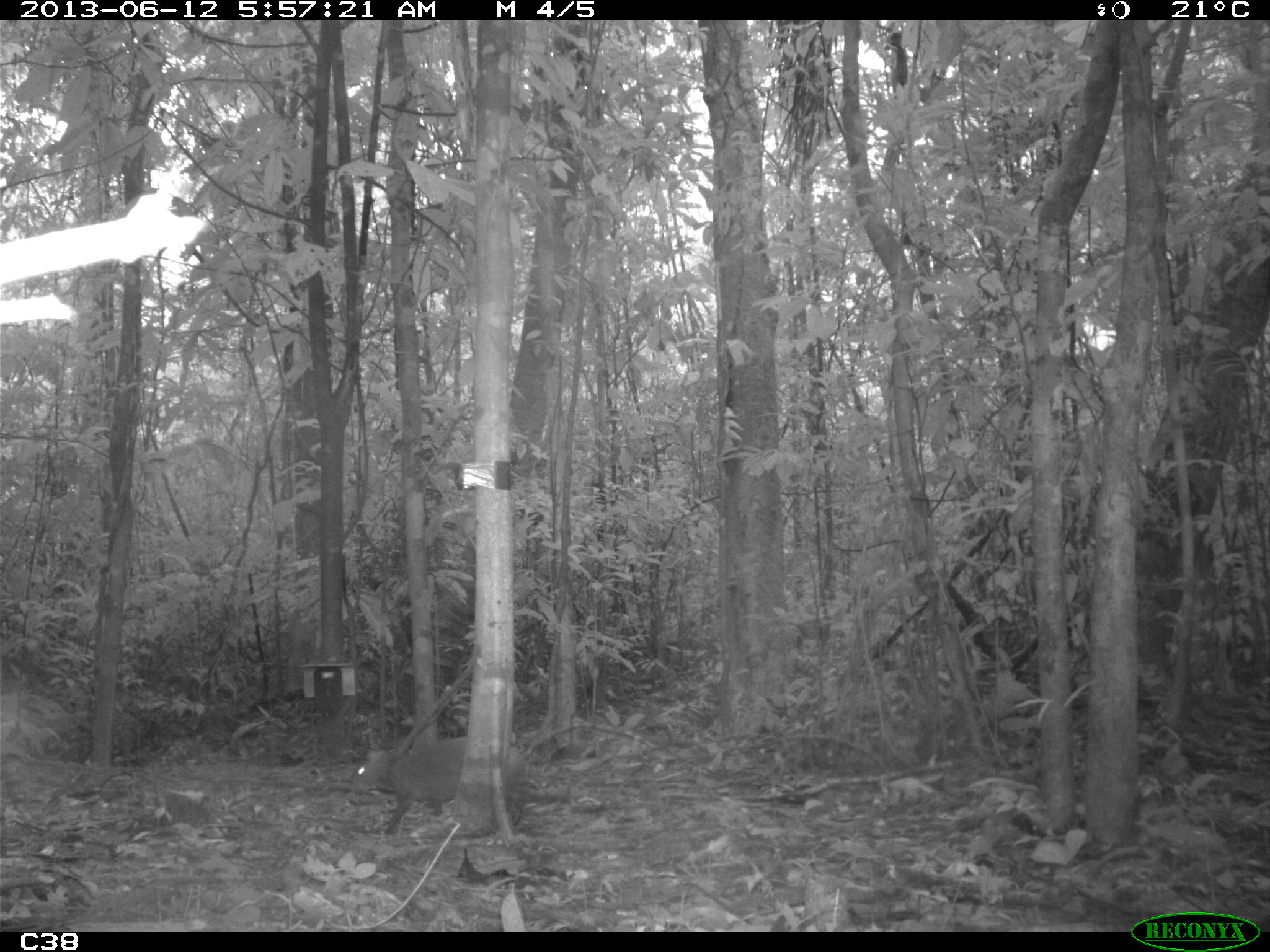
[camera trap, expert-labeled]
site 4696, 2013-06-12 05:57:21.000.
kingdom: Animalia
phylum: Chordata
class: Mammalia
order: Rodentia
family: Dasyproctidae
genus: Dasyprocta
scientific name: Dasyprocta leporina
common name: red-rumped agouti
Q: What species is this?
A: Dasyprocta leporina (red-rumped agouti).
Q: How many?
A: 1.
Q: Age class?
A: Adult.